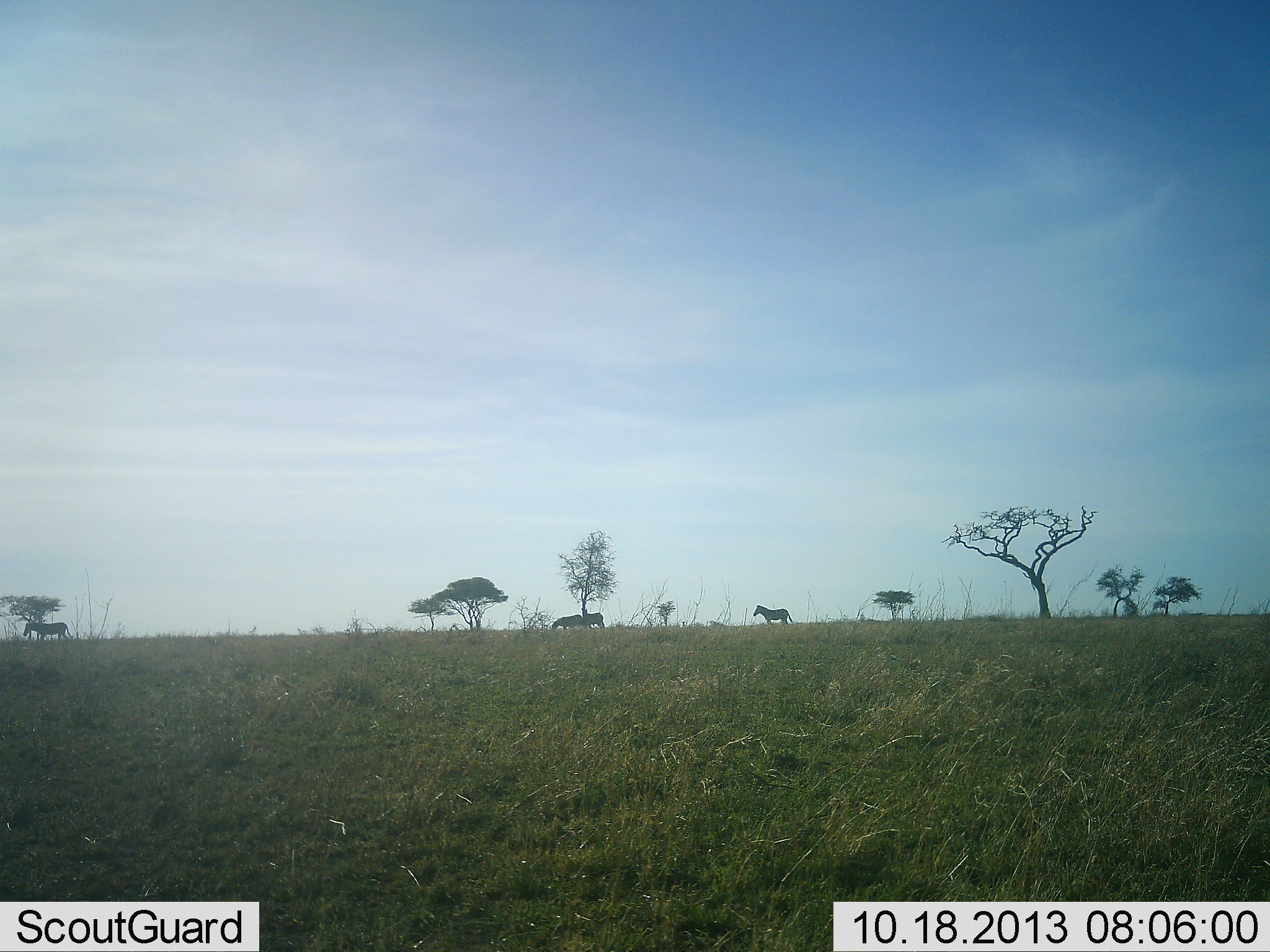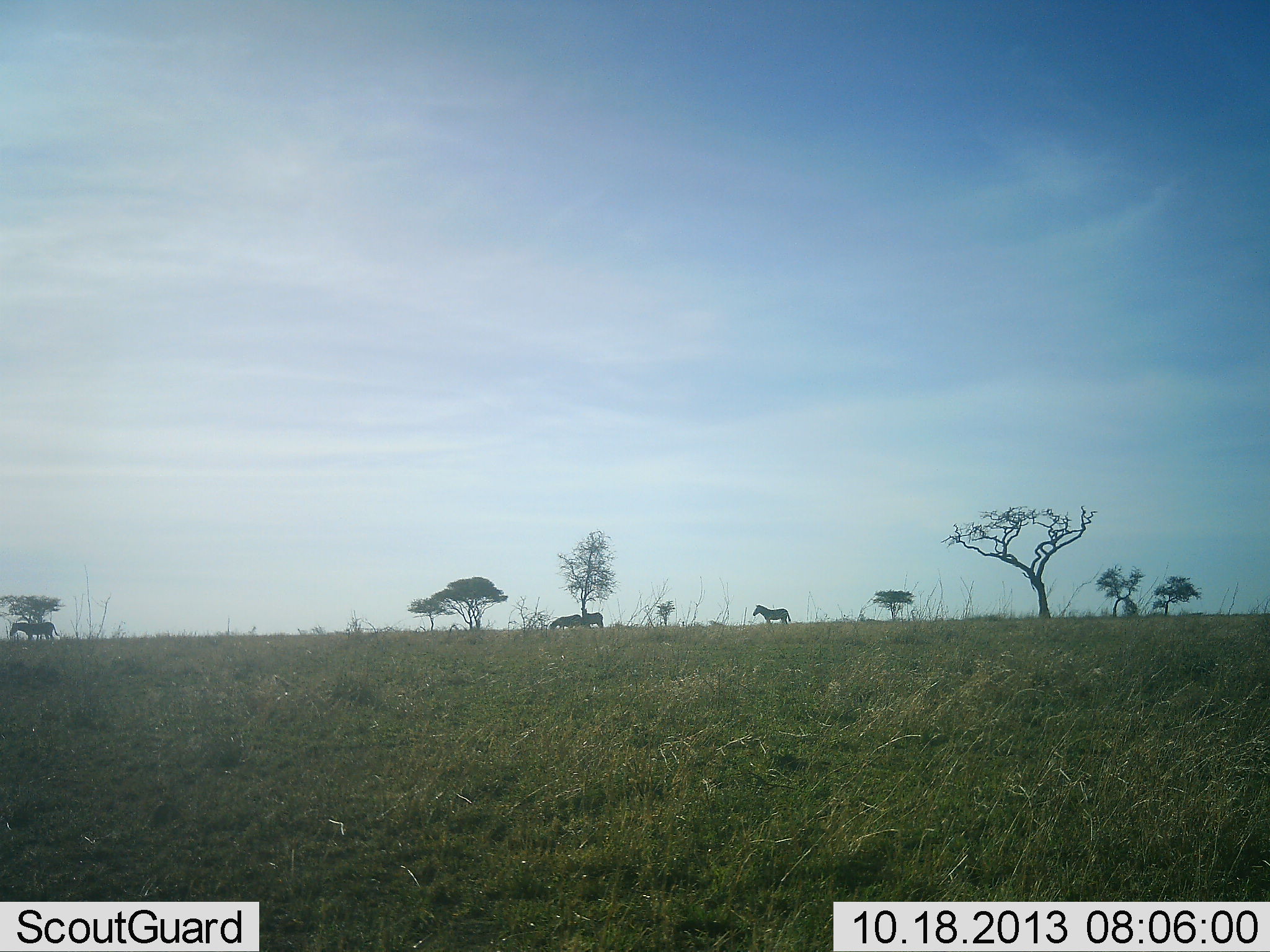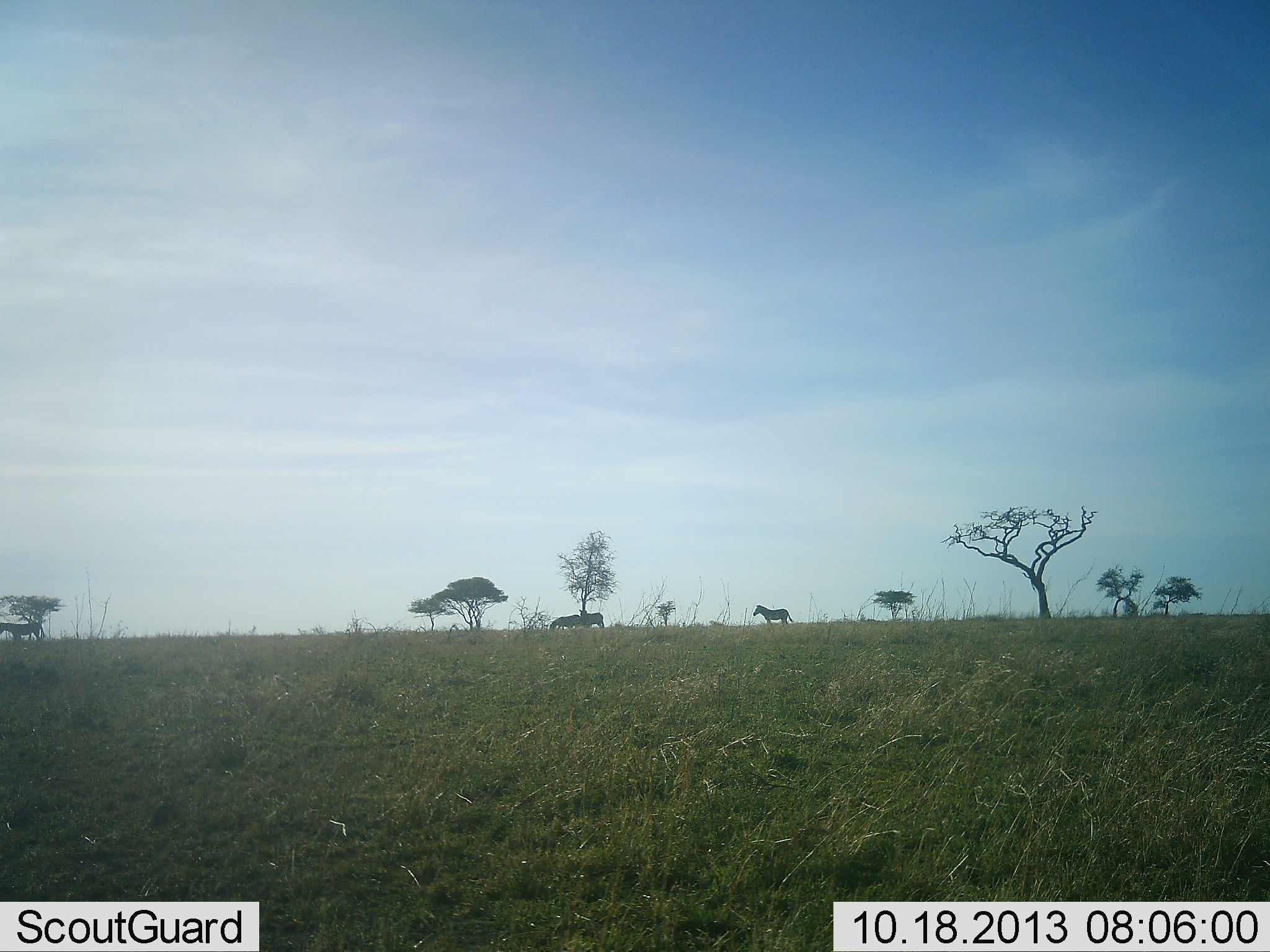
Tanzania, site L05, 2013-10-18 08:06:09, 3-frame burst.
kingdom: Animalia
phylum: Chordata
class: Mammalia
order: Perissodactyla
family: Equidae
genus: Equus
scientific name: Equus quagga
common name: plains zebra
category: zebra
Zebra (plains zebra) (Equus quagga), count 4. Behavior (volunteer vote fractions): standing 62%, resting 8%, moving 77%, interacting 0%. Young present (vote fraction): 0%. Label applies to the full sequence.